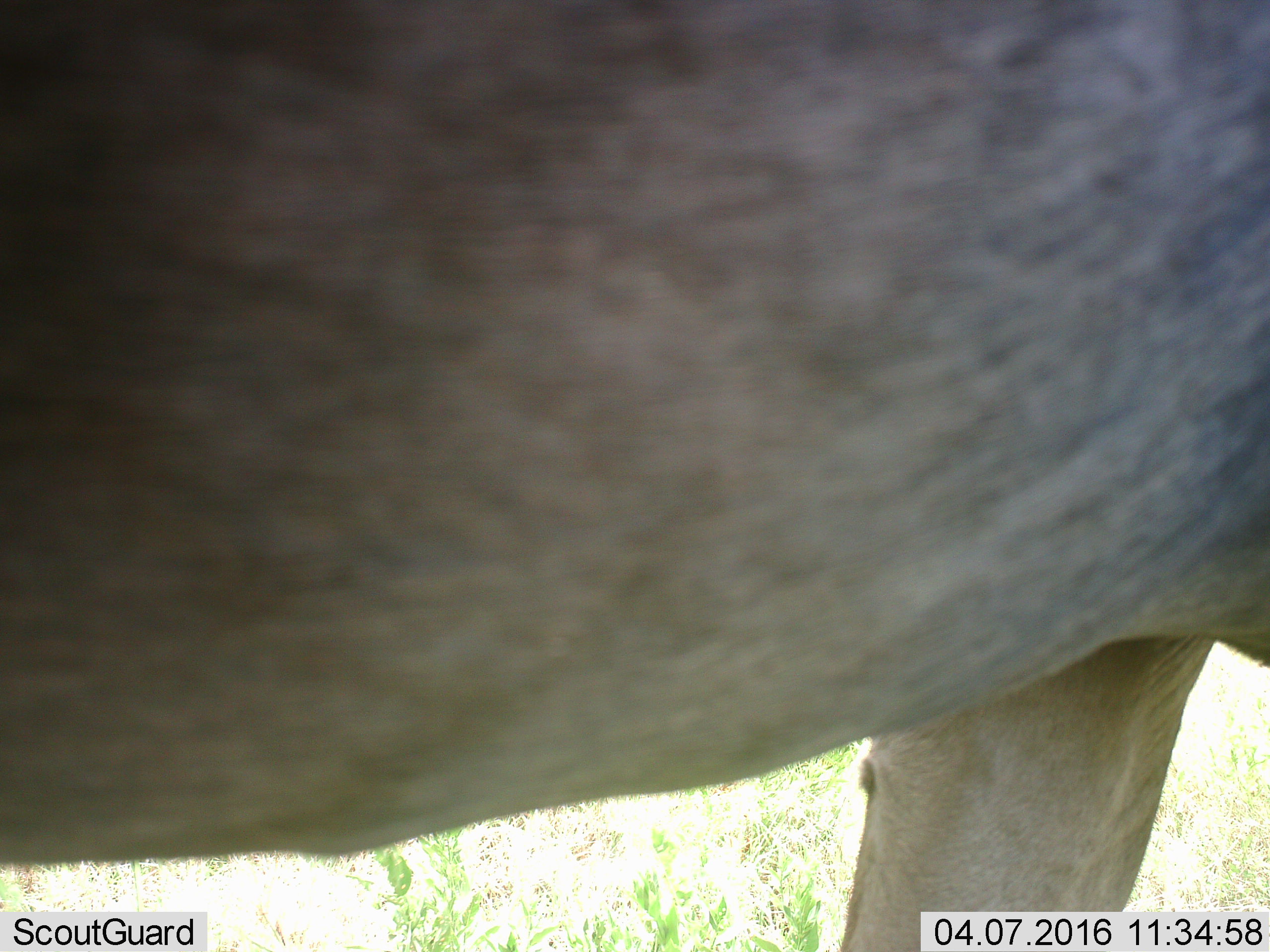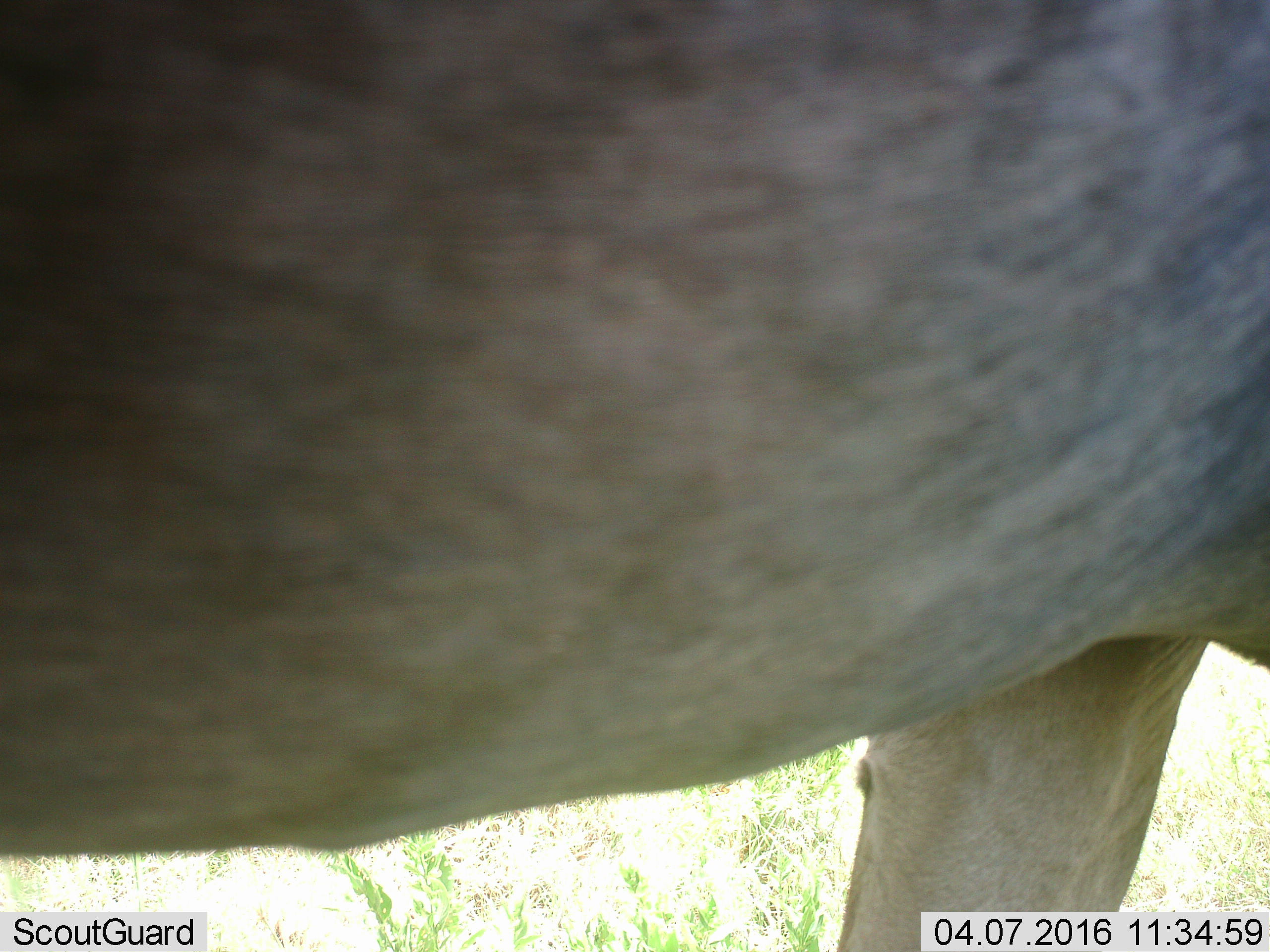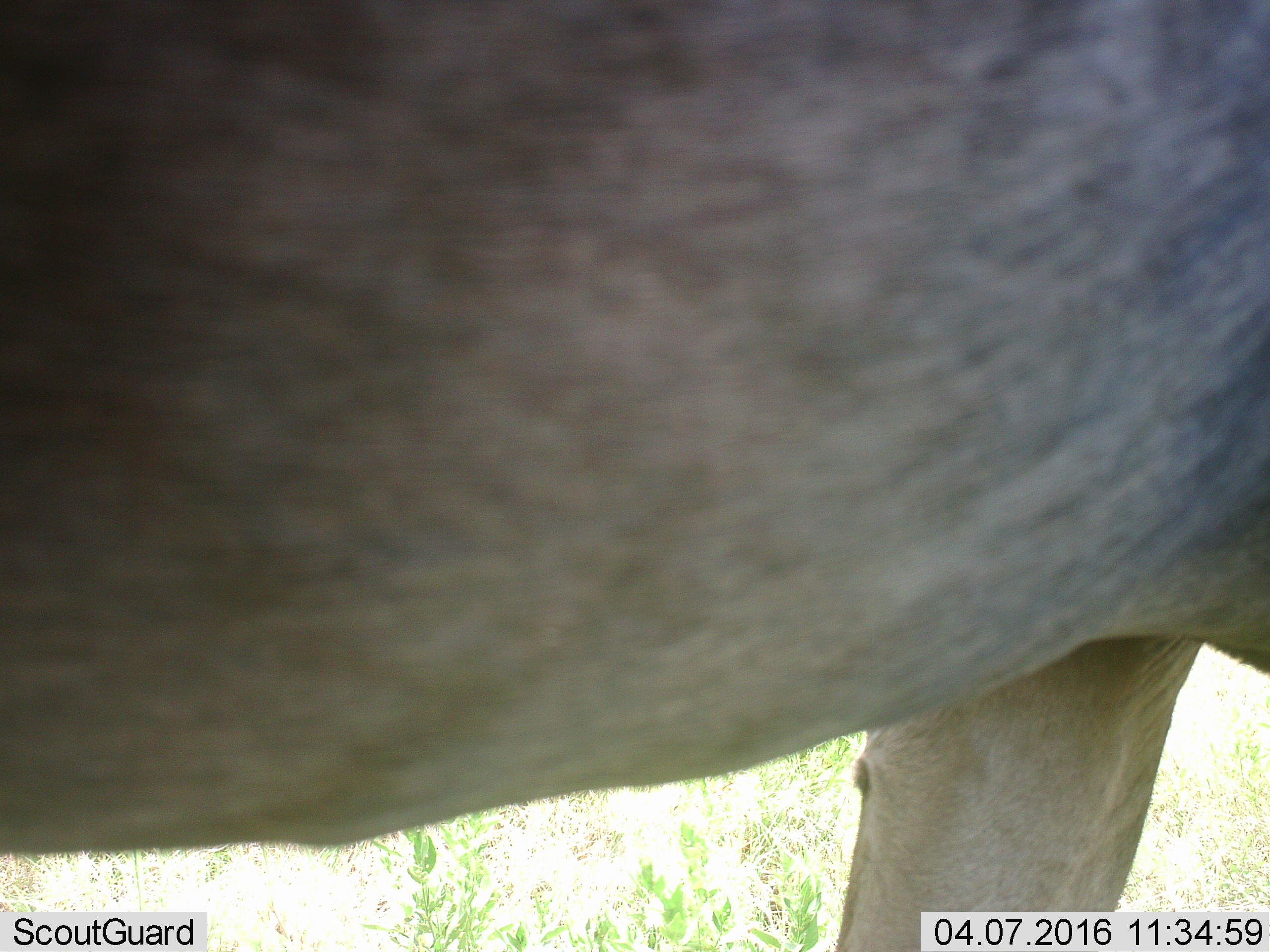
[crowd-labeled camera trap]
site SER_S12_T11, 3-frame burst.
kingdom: Animalia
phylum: Chordata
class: Mammalia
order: Artiodactyla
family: Bovidae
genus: Connochaetes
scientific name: Connochaetes taurinus taurinus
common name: blue wildebeest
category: wildebeestblue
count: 1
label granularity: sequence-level